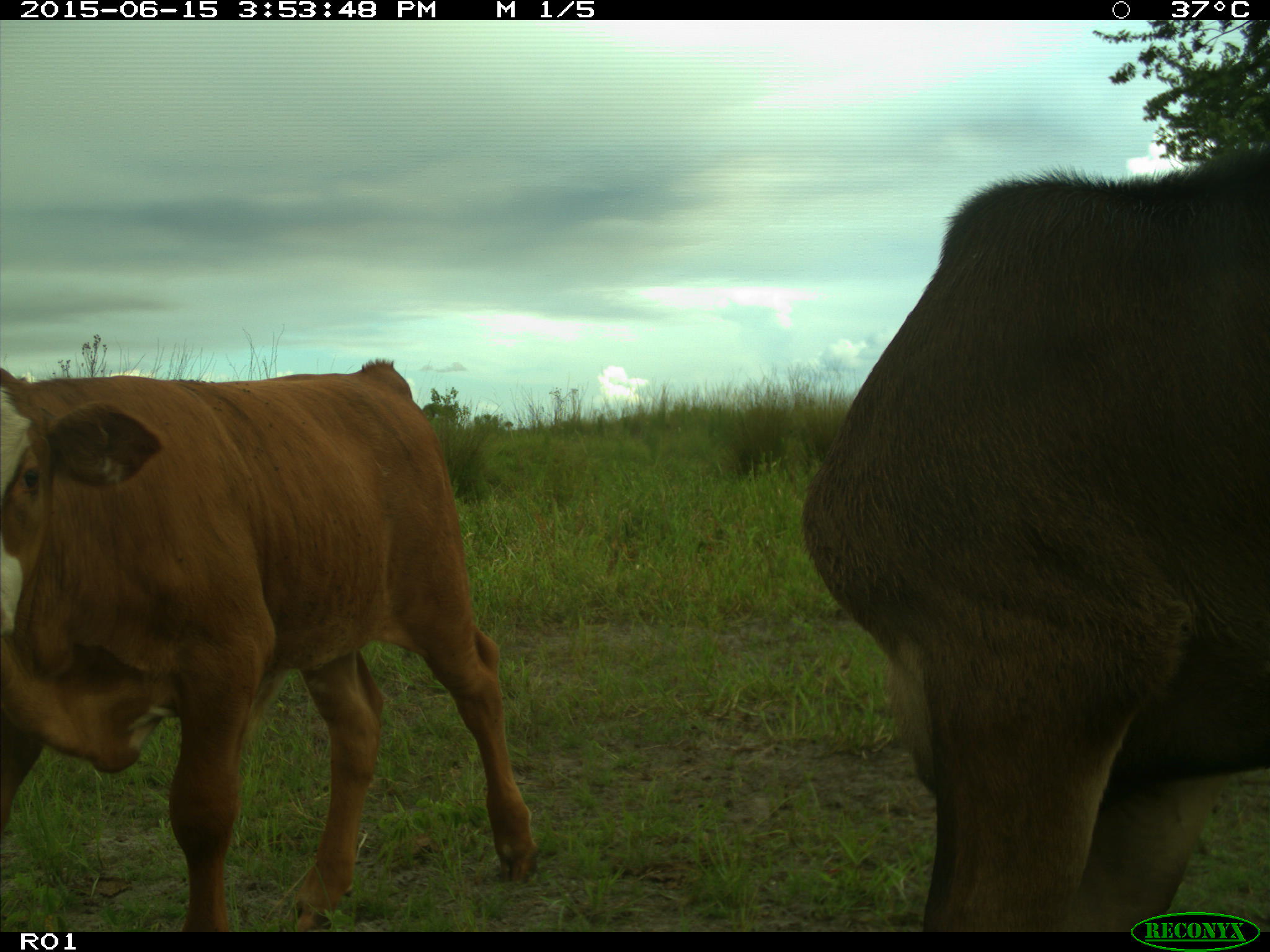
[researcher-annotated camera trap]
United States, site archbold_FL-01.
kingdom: Animalia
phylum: Chordata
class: Mammalia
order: Artiodactyla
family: Bovidae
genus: Bos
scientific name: Bos taurus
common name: domestic cow